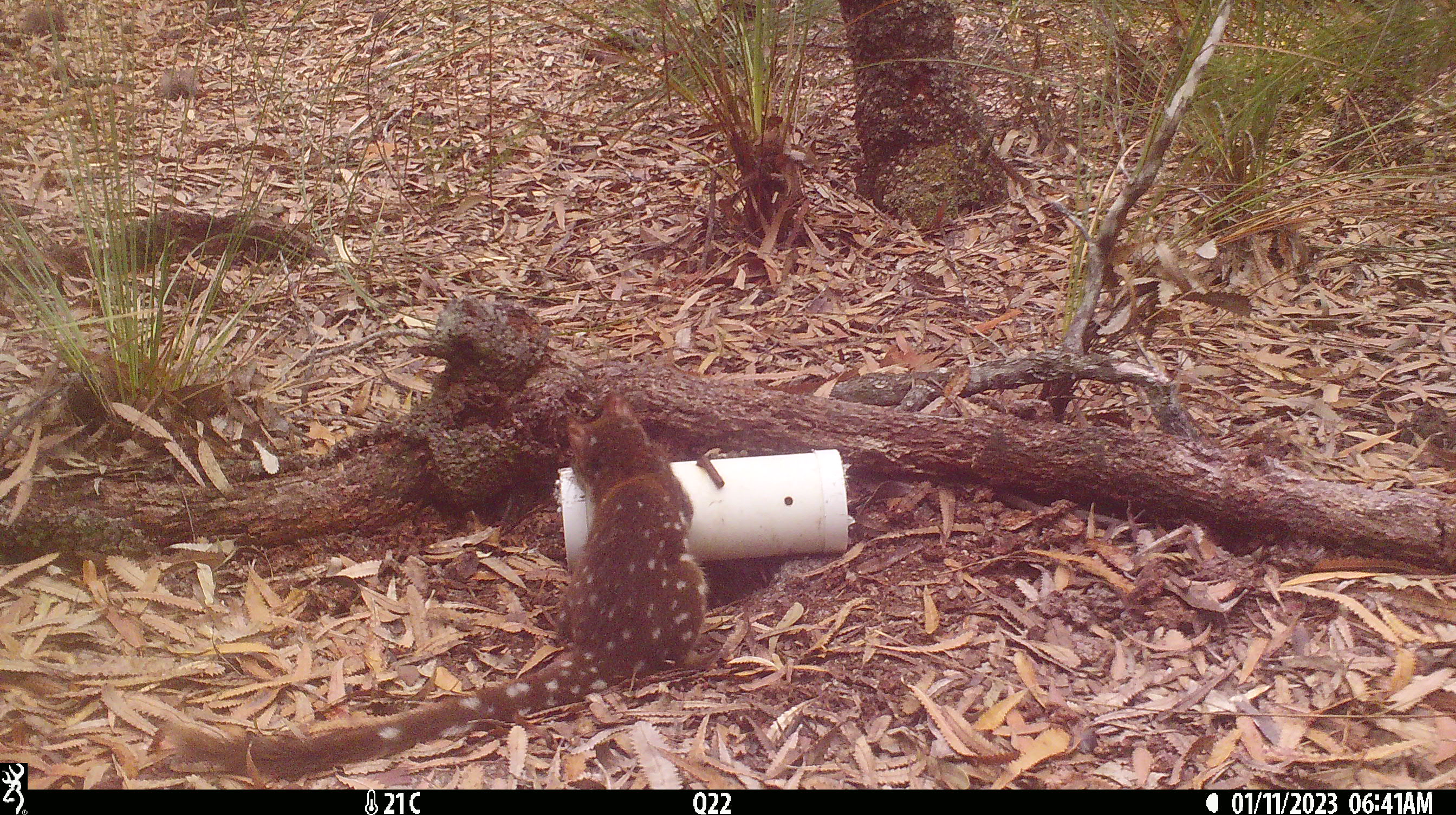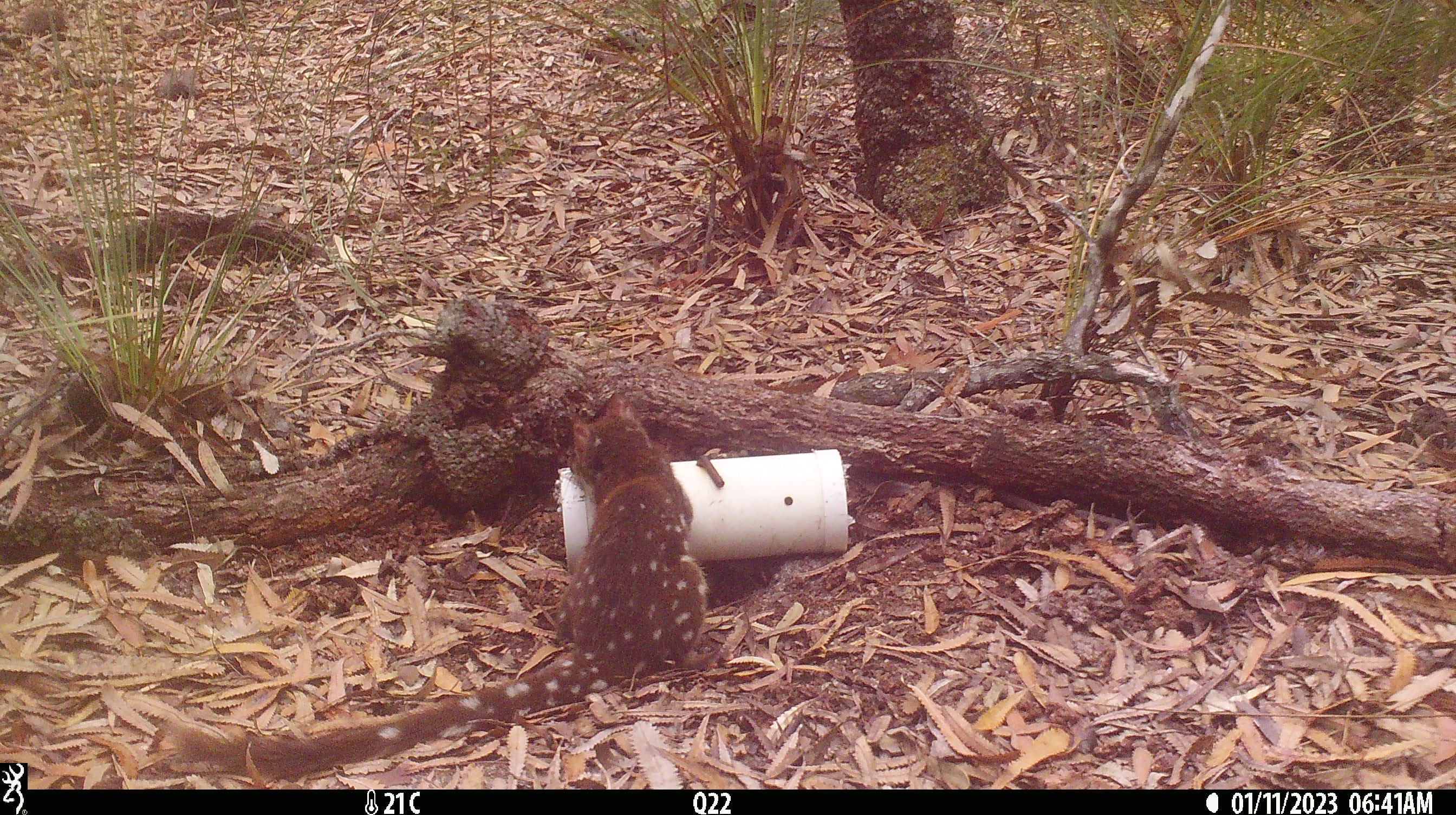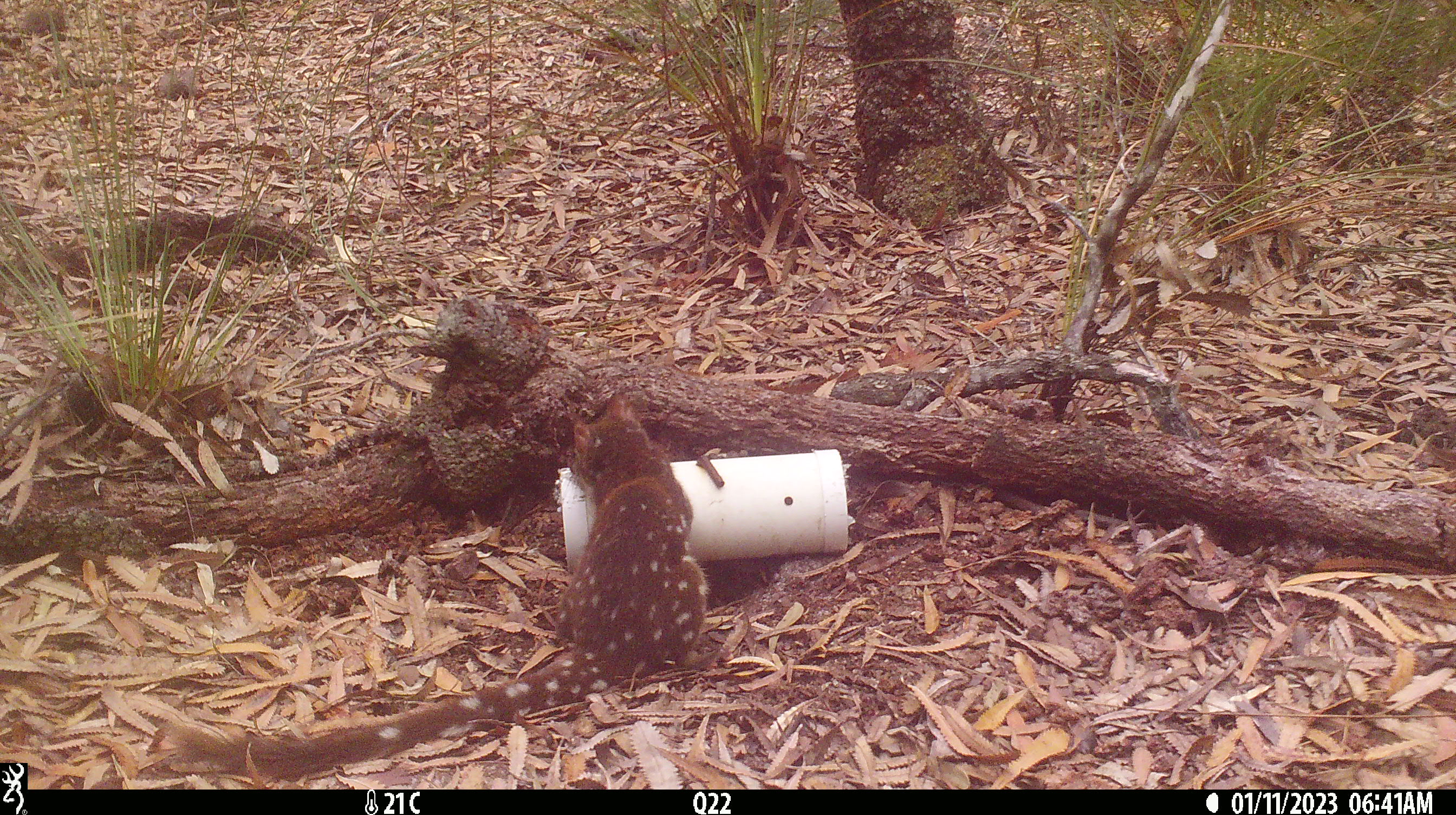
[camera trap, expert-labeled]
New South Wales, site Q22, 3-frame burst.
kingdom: Animalia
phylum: Chordata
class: Mammalia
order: Dasyuromorphia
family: Dasyuridae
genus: Dasyurus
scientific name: Dasyurus maculatus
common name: spotted-tailed quoll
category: quoll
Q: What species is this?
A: Quoll (spotted-tailed quoll) (Dasyurus maculatus).